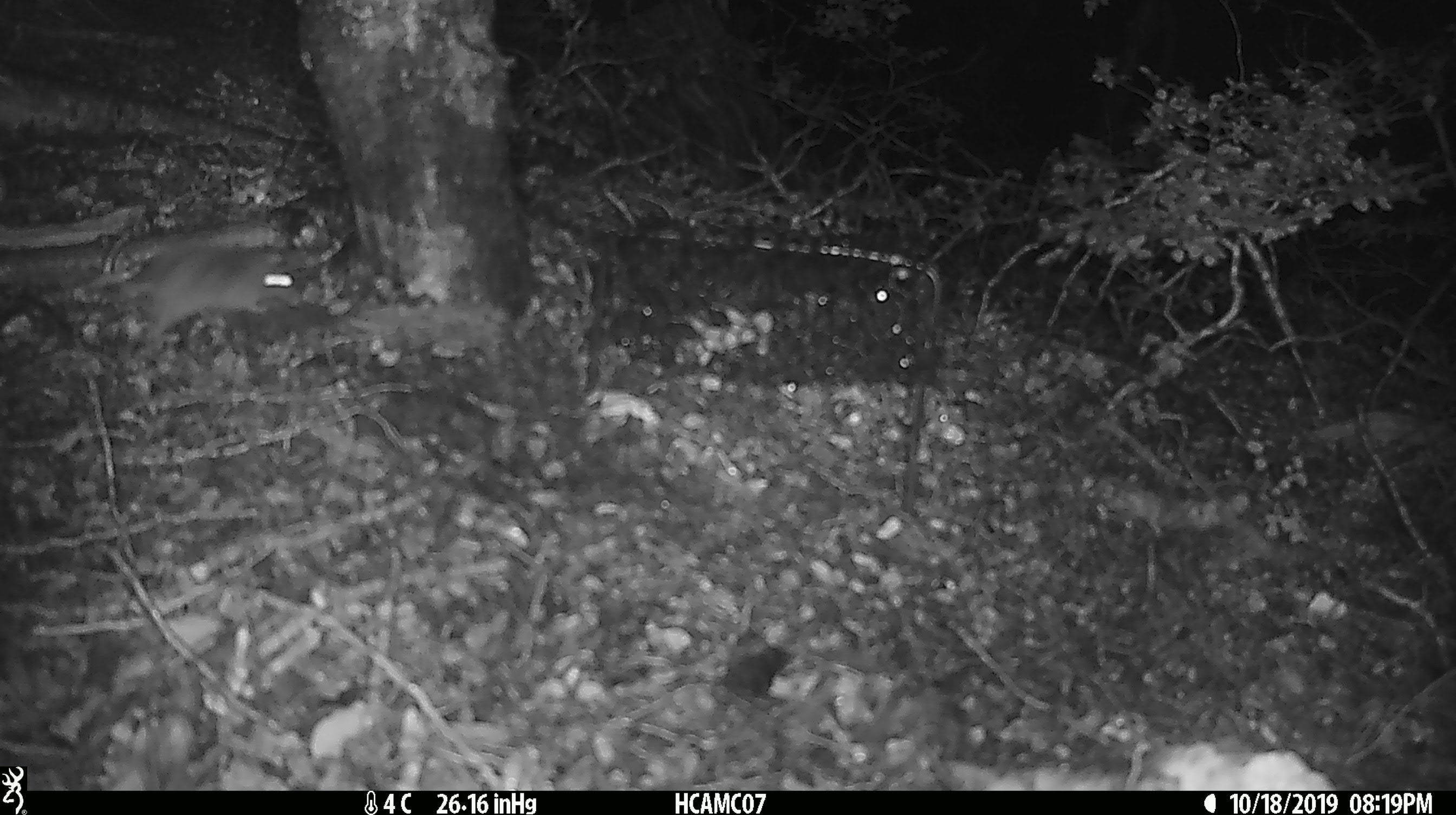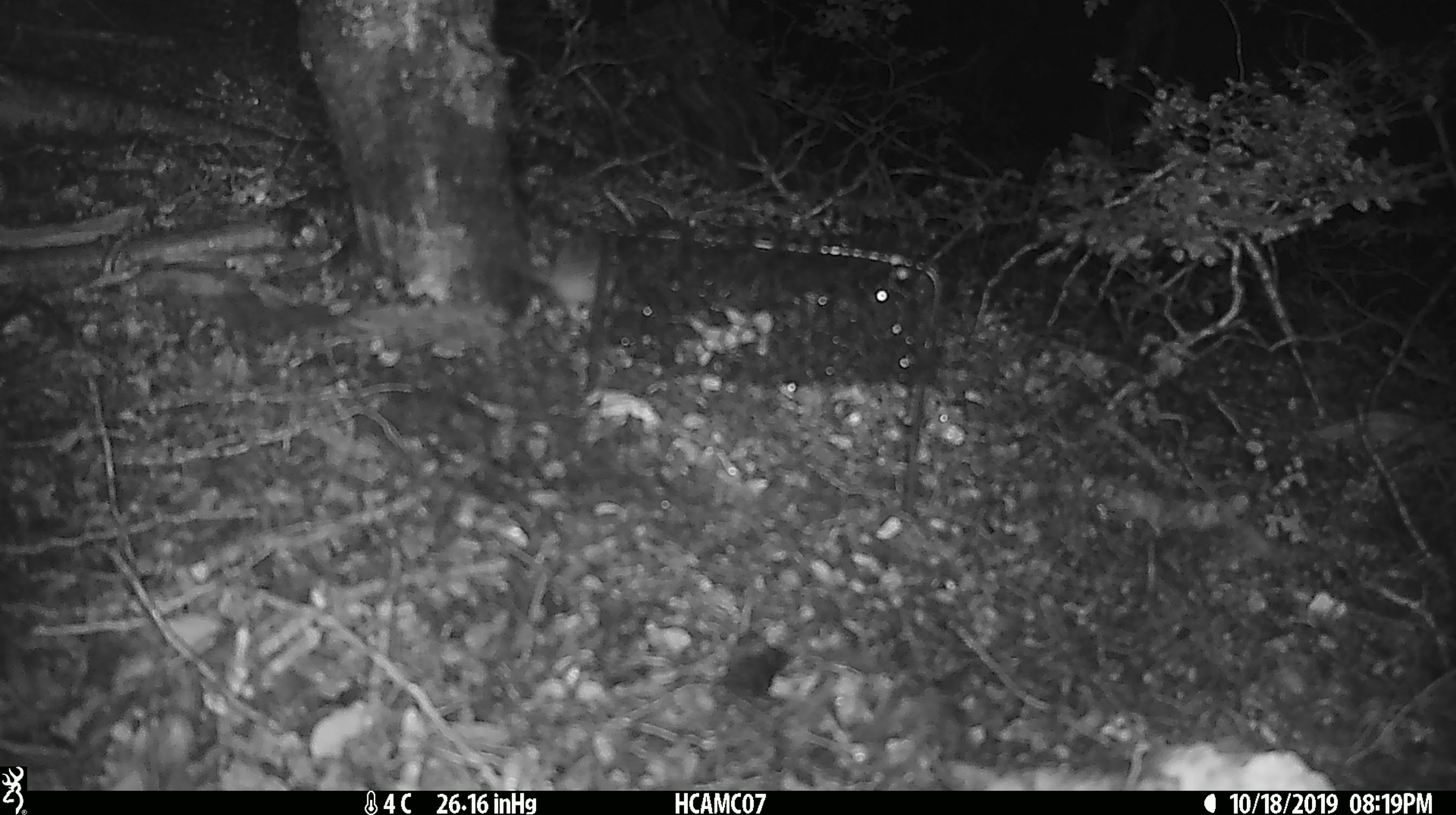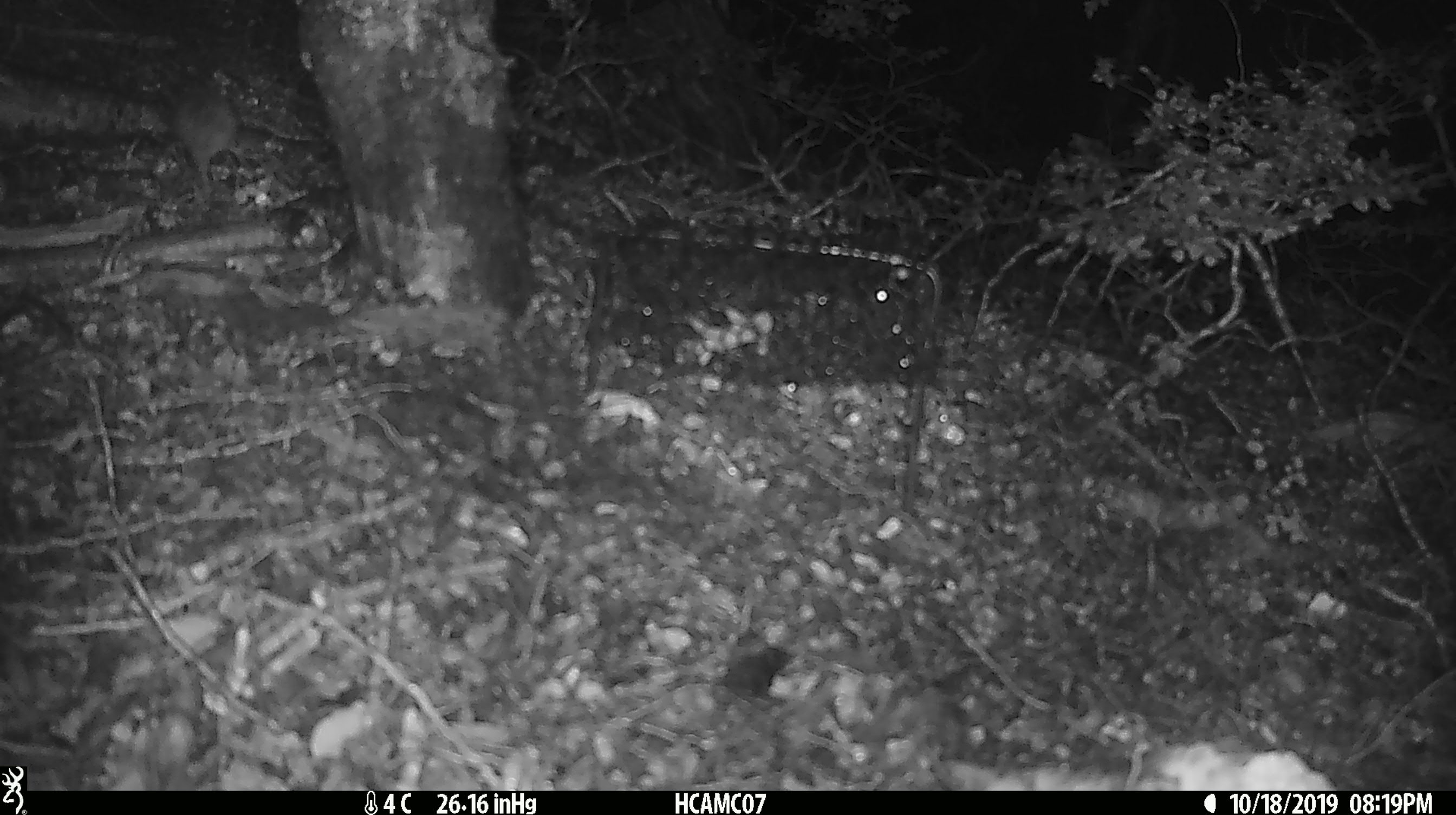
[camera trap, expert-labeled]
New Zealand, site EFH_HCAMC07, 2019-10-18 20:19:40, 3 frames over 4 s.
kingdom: Animalia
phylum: Chordata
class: Mammalia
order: Rodentia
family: Muridae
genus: Mus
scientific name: Mus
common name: mouse